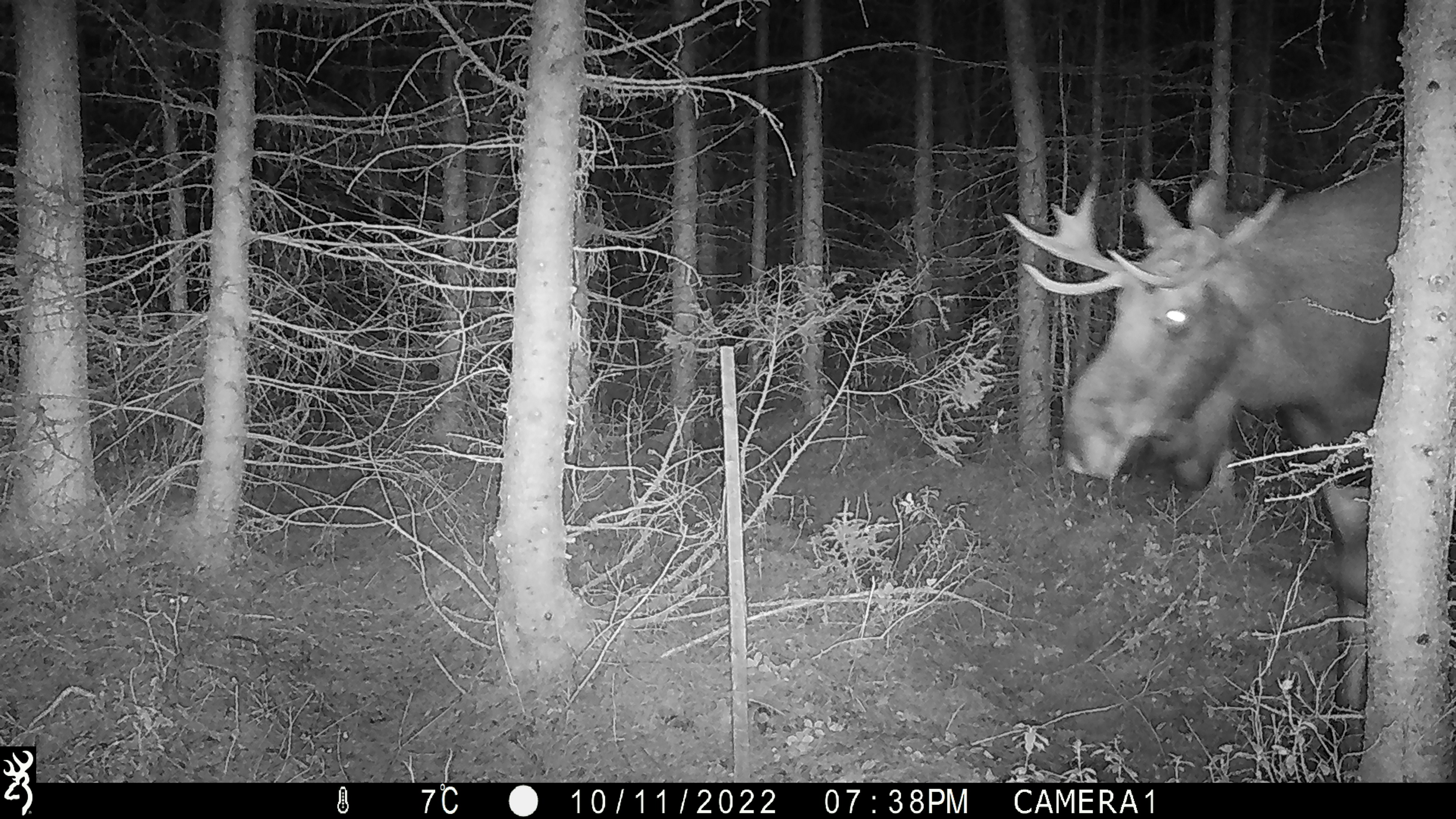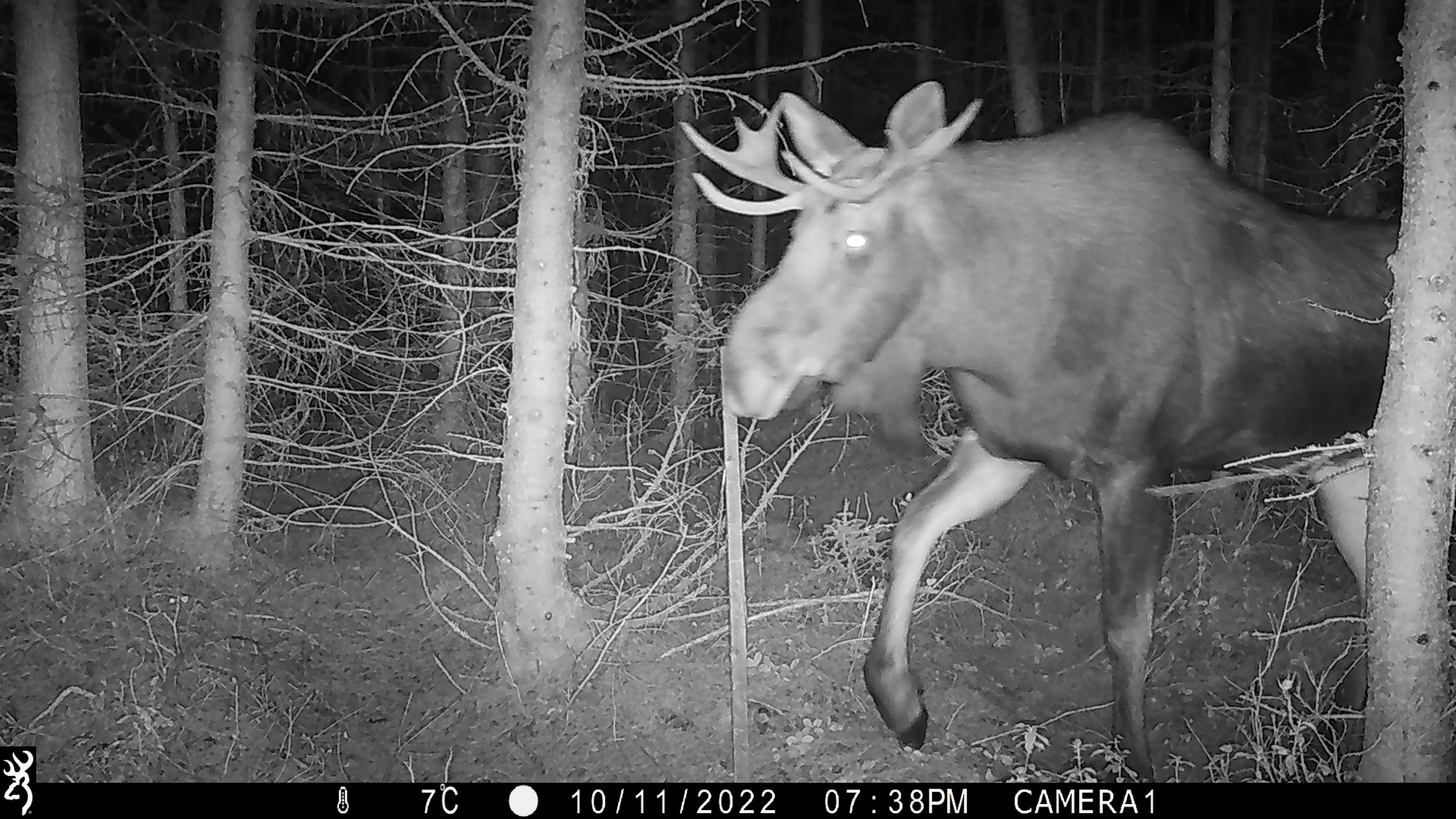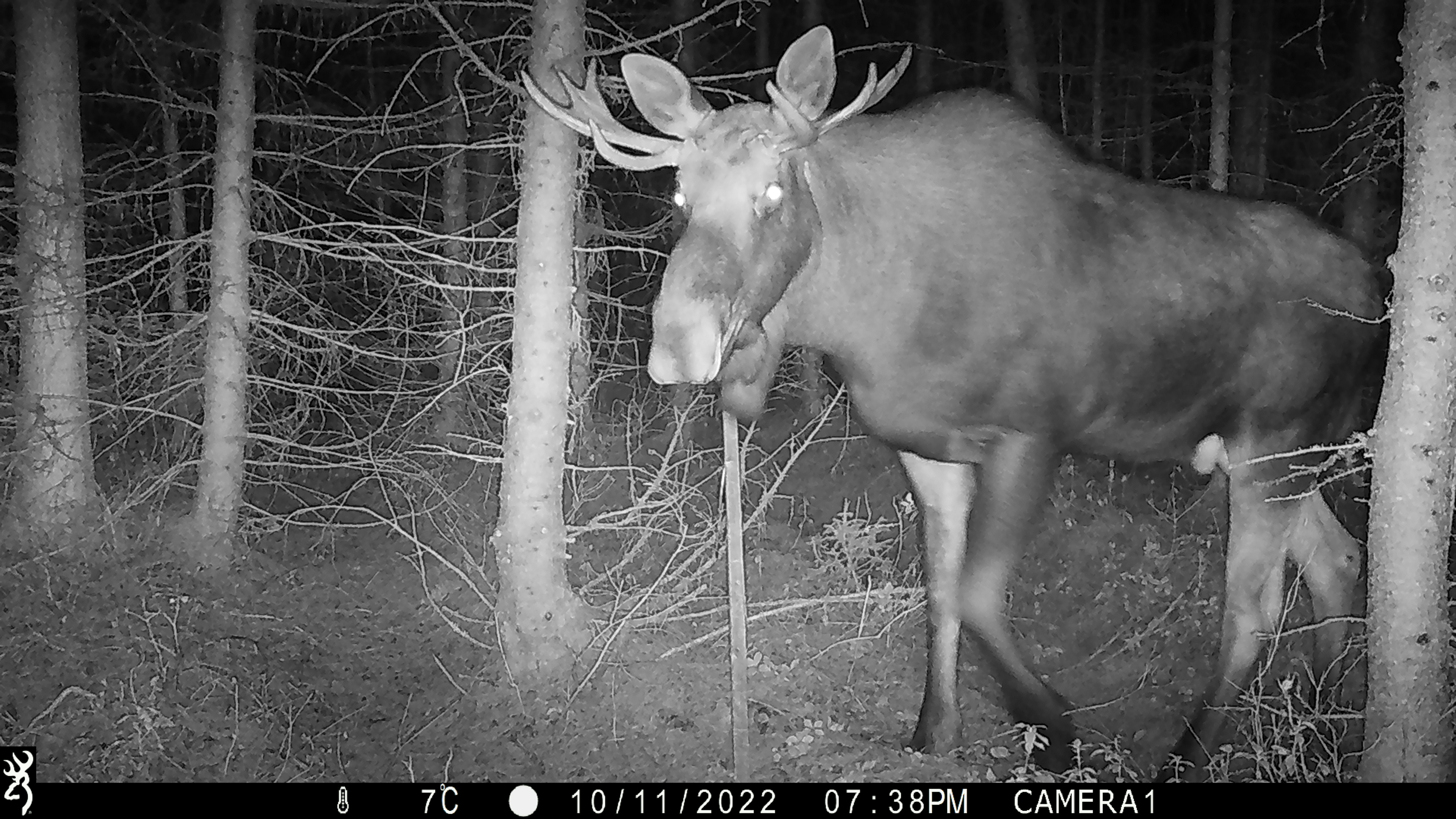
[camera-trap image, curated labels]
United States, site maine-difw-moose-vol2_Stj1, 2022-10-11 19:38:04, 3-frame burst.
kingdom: Animalia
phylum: Chordata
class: Mammalia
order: Artiodactyla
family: Cervidae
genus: Alces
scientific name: Alces alces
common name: moose